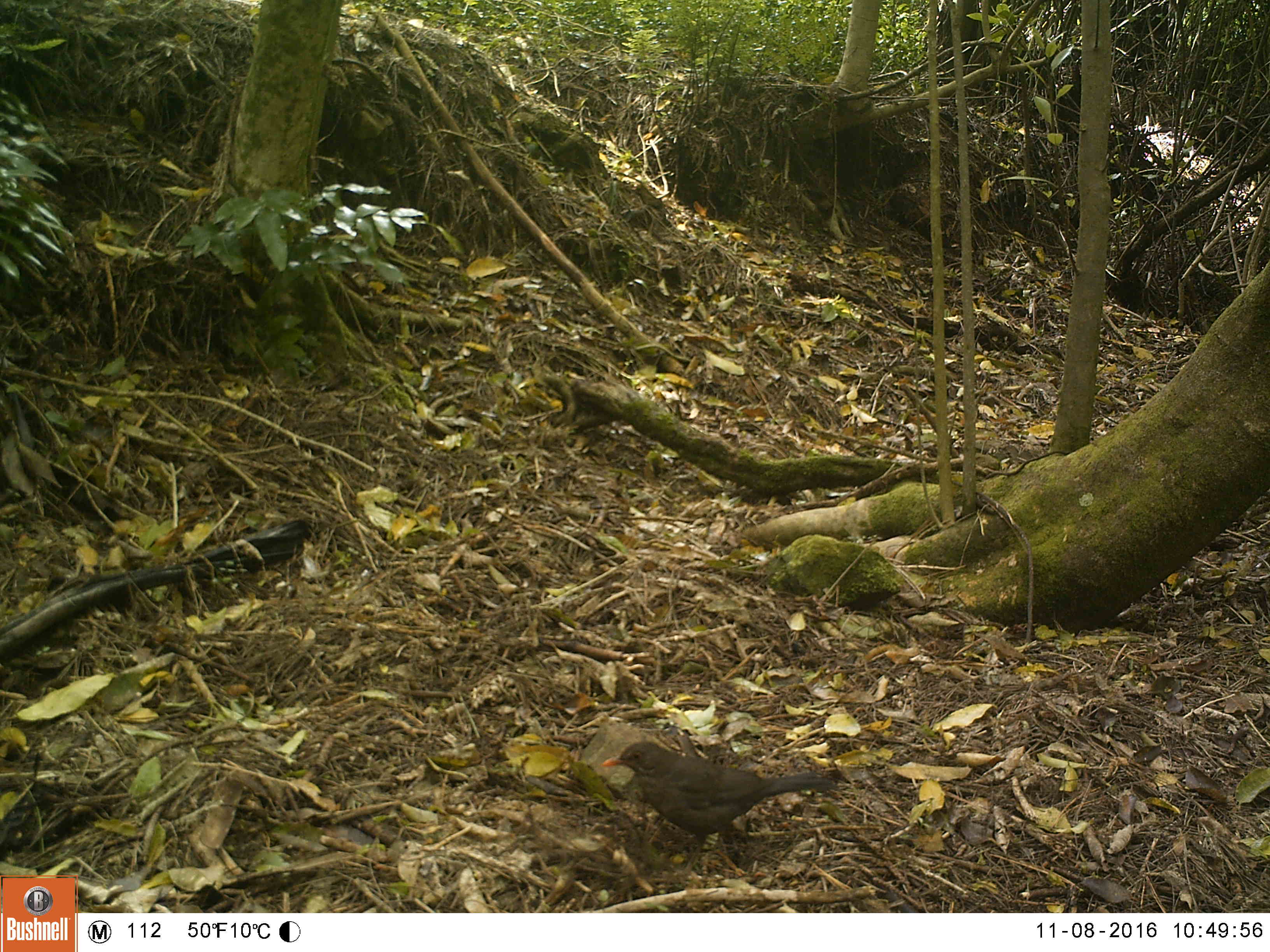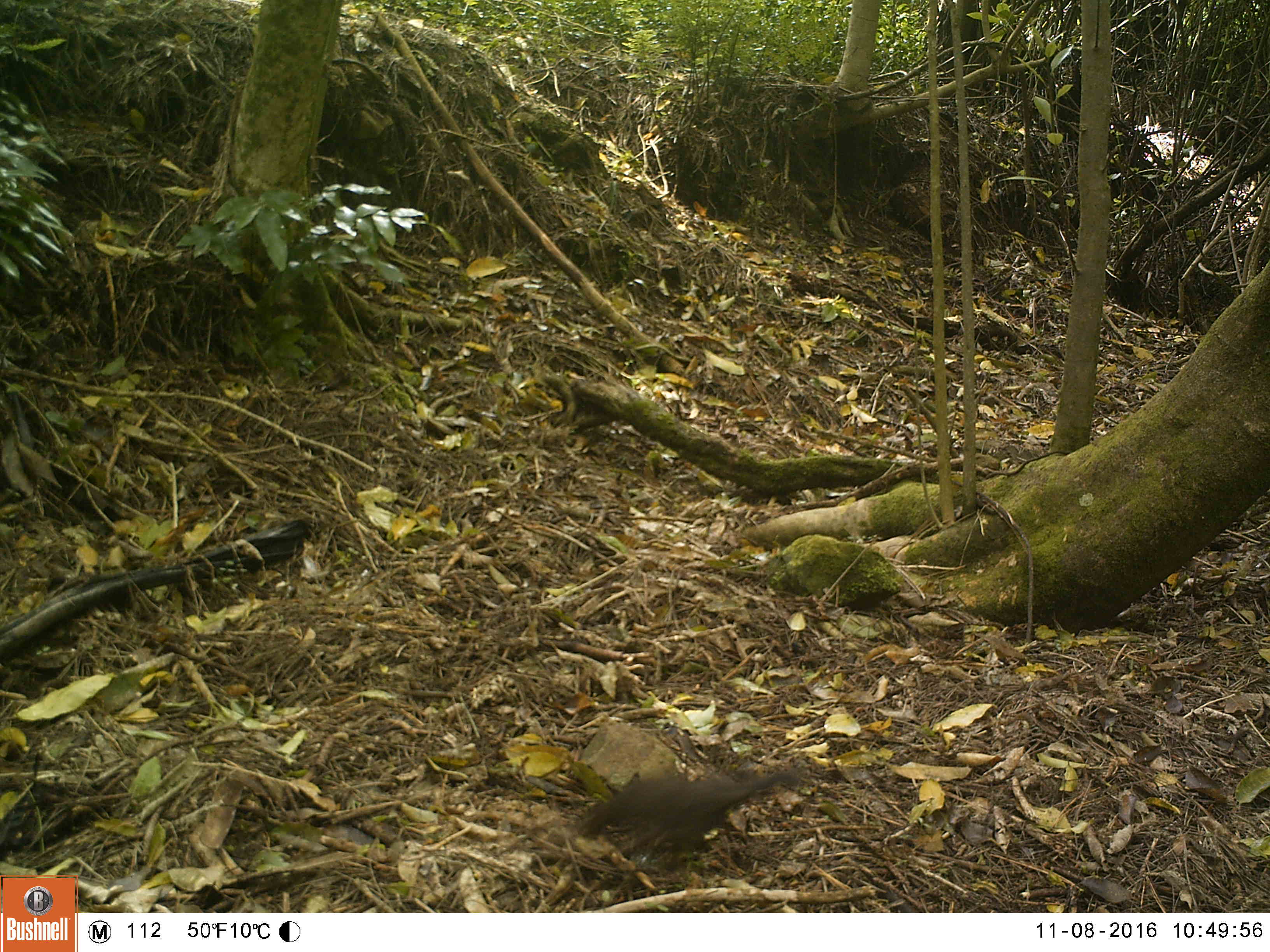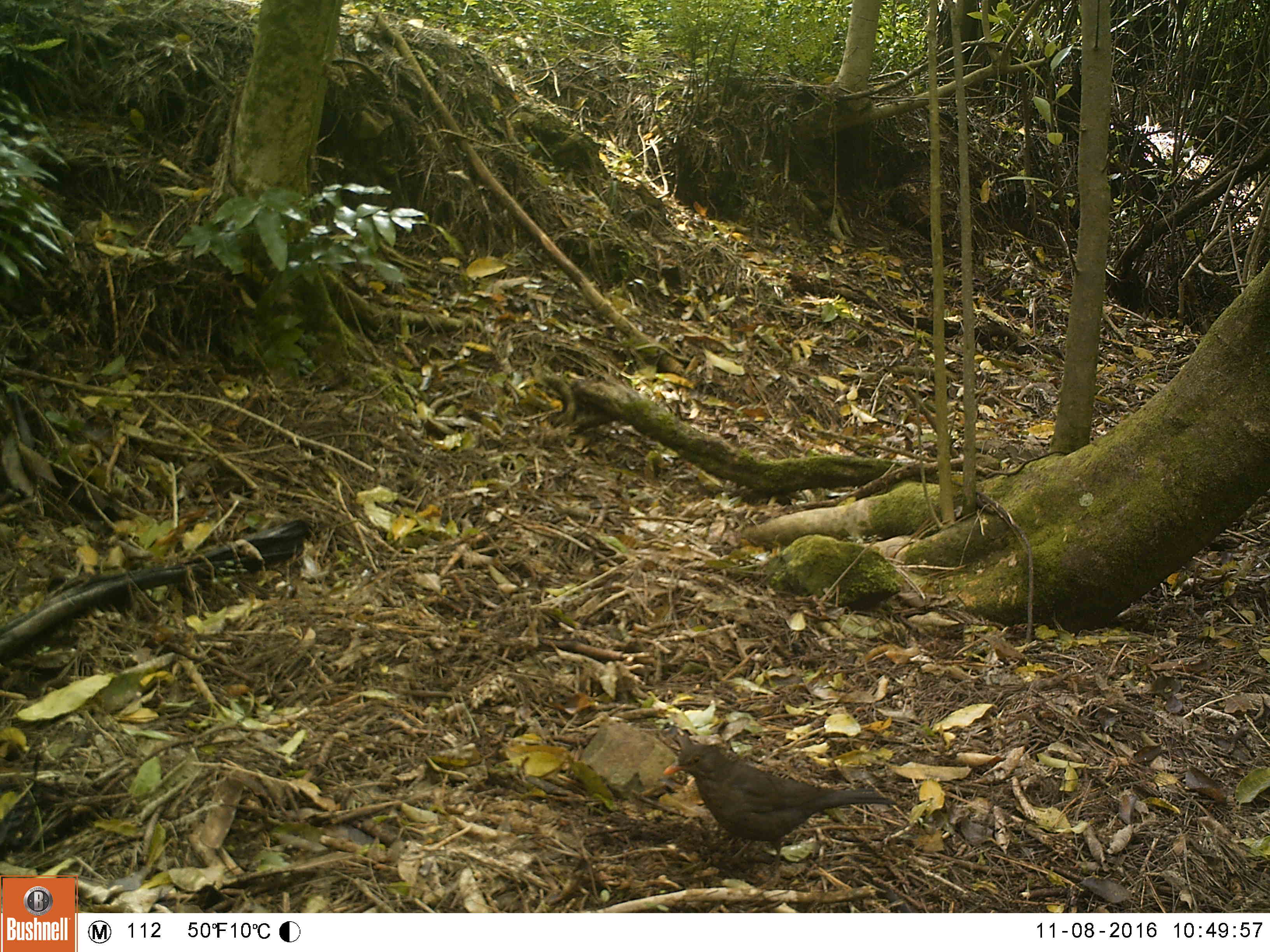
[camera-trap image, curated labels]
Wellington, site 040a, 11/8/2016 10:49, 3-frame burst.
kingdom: Animalia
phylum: Chordata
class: Aves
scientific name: Aves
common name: bird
Bird (Aves).